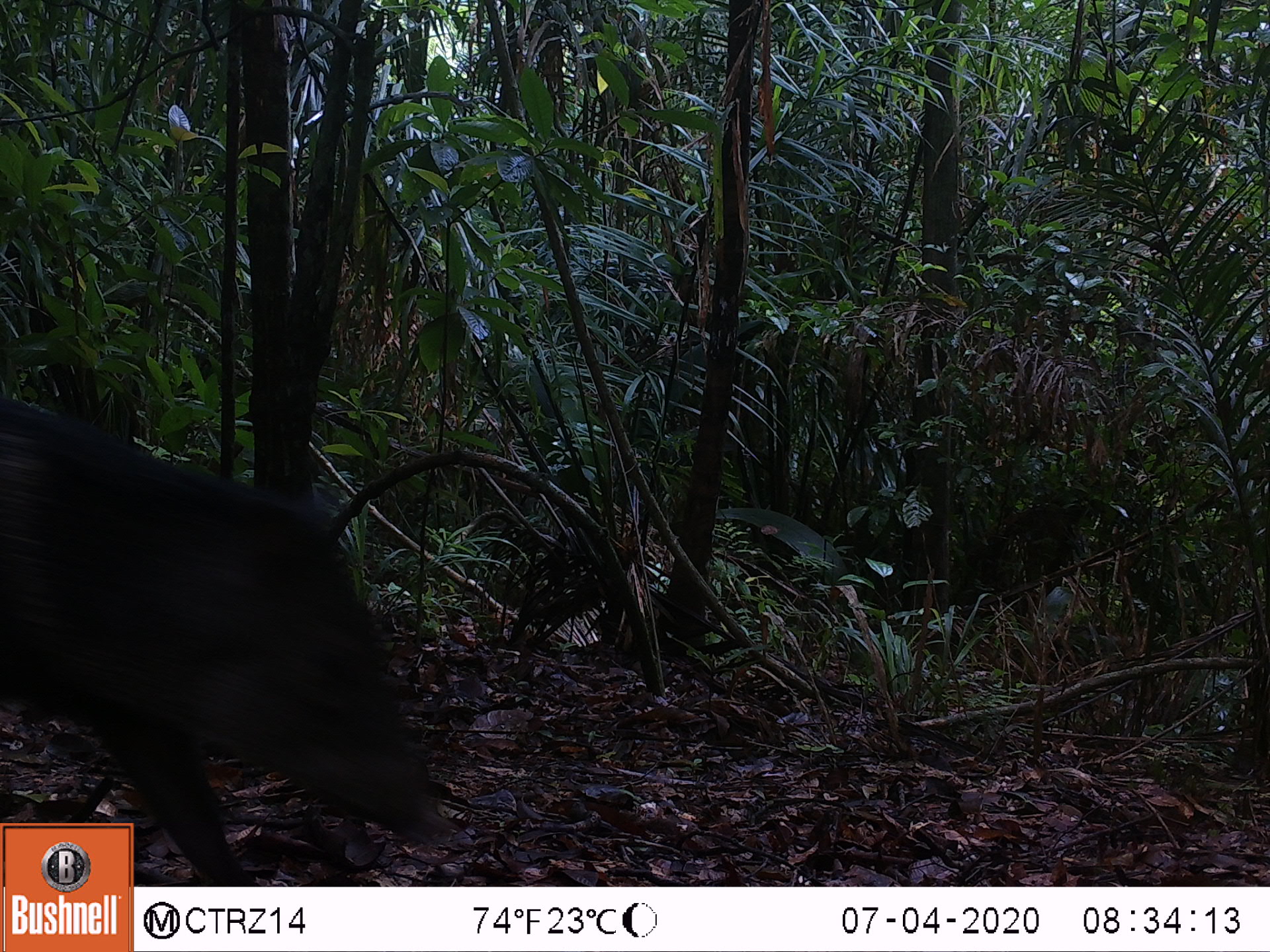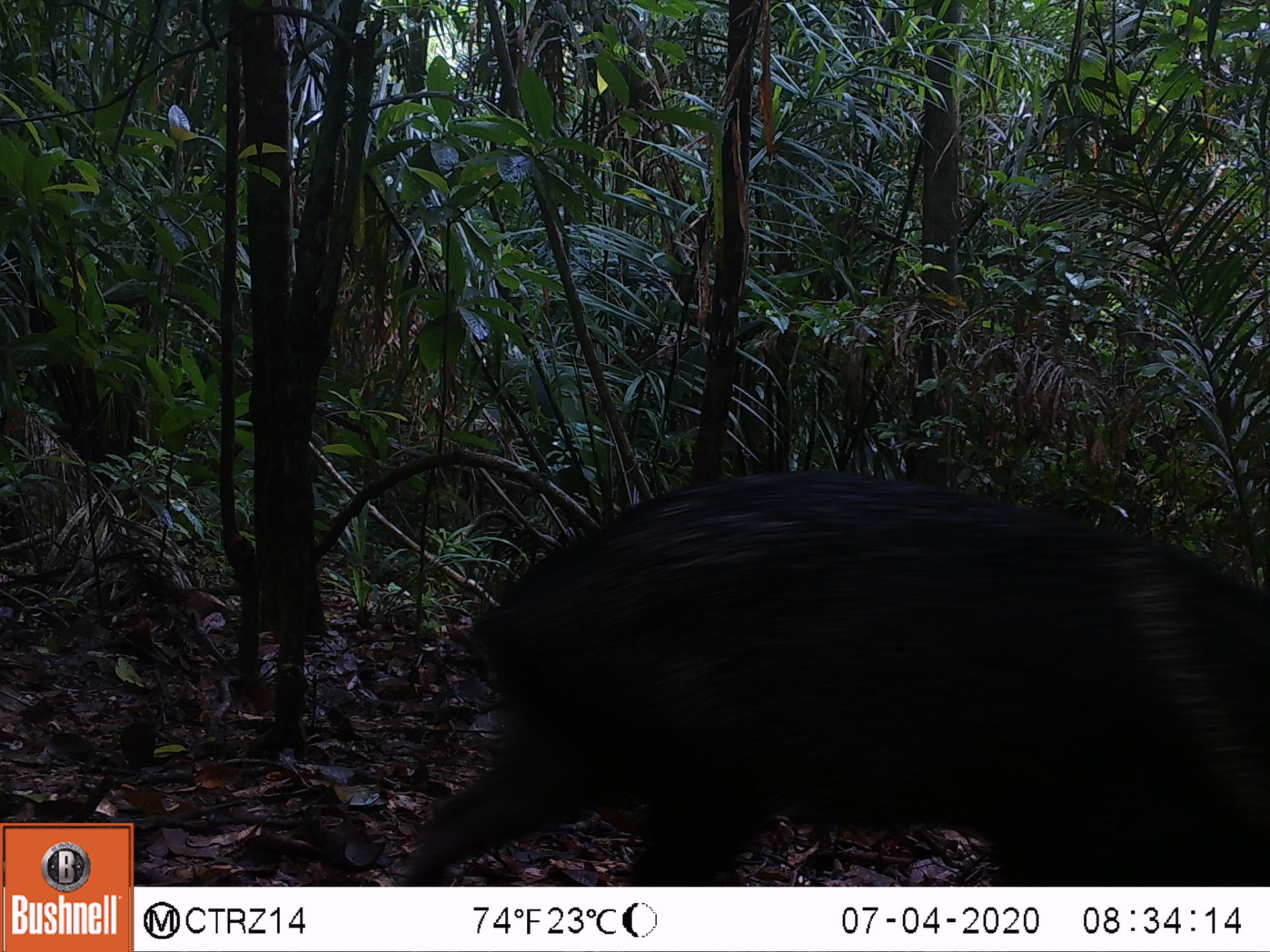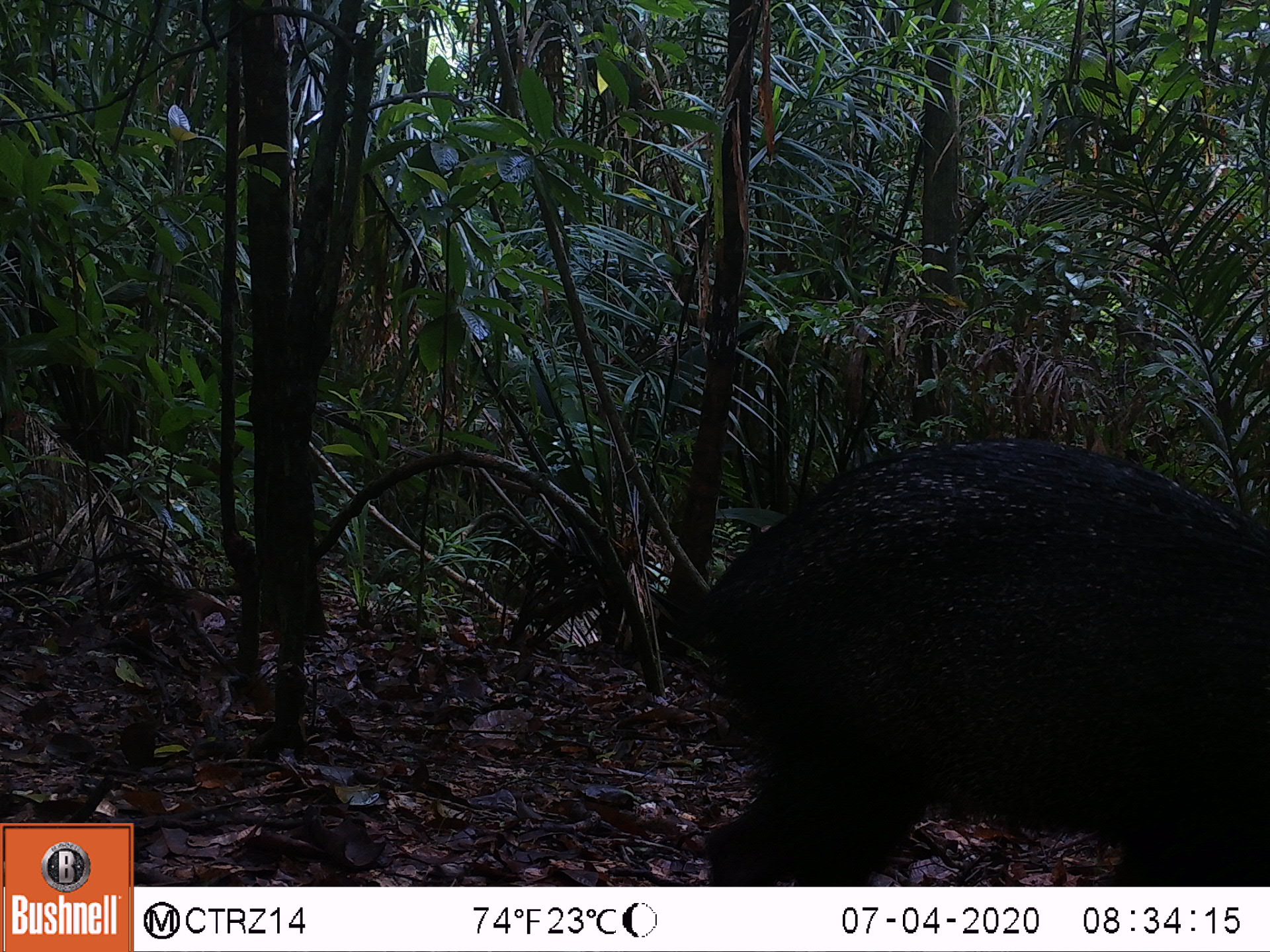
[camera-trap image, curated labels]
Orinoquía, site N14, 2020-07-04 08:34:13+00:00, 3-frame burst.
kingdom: Animalia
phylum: Chordata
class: Mammalia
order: Artiodactyla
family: Tayassuidae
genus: Pecari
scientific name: Pecari tajacu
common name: collared peccary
Collared peccary (Pecari tajacu).